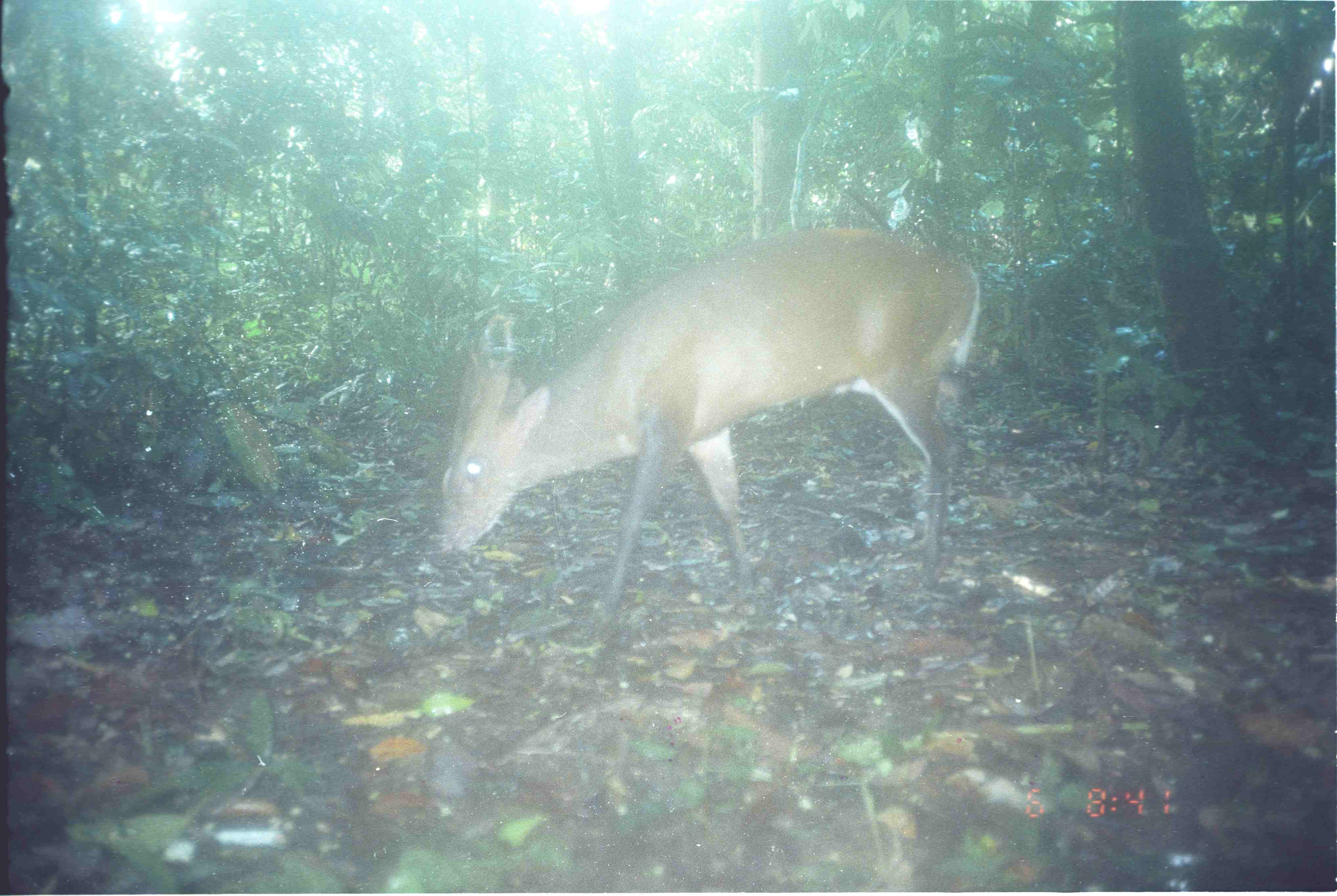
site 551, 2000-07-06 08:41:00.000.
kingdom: Animalia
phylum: Chordata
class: Mammalia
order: Artiodactyla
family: Cervidae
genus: Muntiacus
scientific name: Muntiacus muntjak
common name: southern red muntjac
Muntiacus muntjak (southern red muntjac), count 1.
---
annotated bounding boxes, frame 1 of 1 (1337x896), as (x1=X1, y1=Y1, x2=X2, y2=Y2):
muntiacus muntjak: (x1=433, y1=227, x2=978, y2=616)